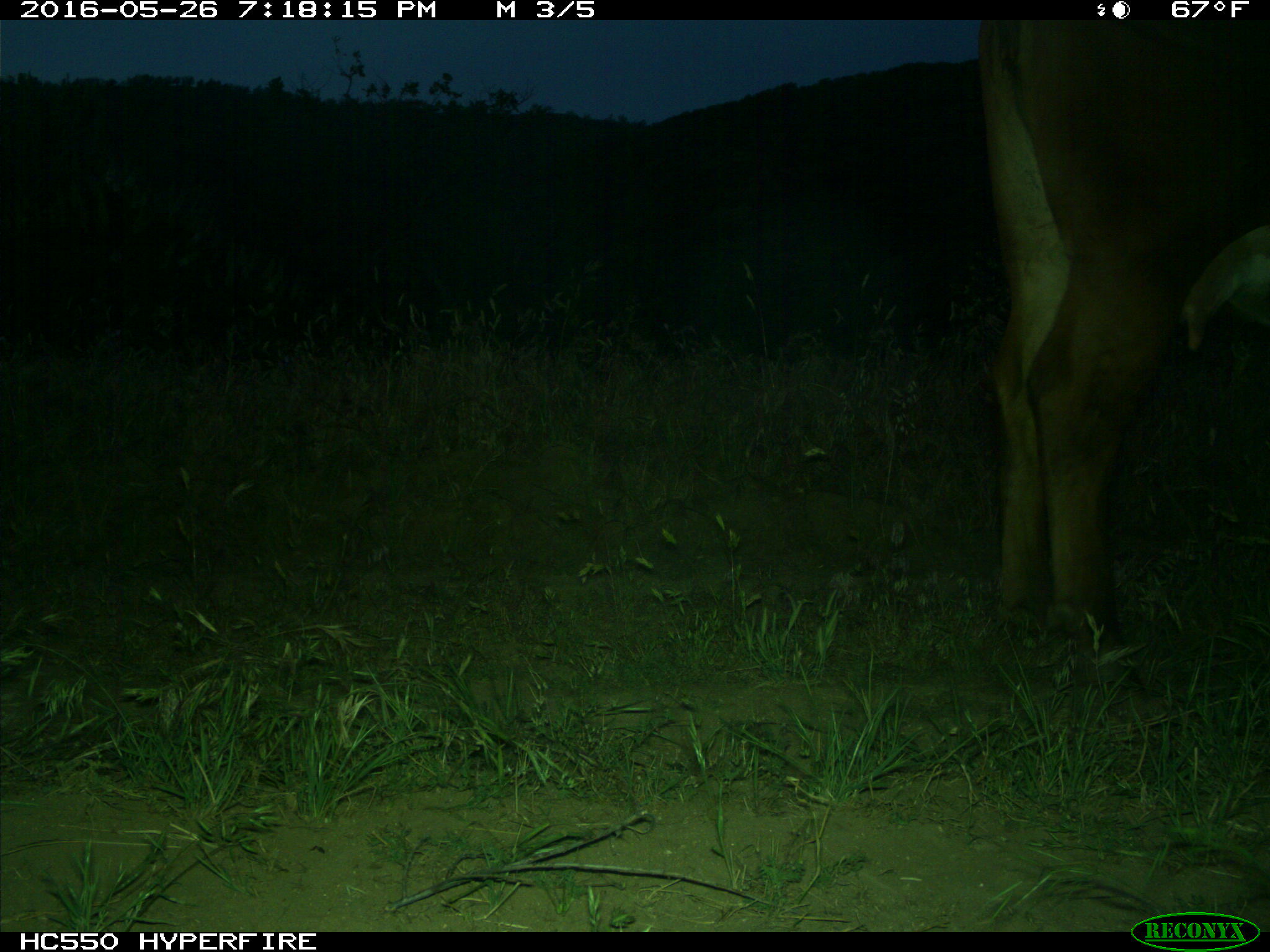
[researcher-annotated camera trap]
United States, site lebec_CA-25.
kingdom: Animalia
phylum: Chordata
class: Mammalia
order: Artiodactyla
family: Bovidae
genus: Bos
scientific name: Bos taurus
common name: domestic cow